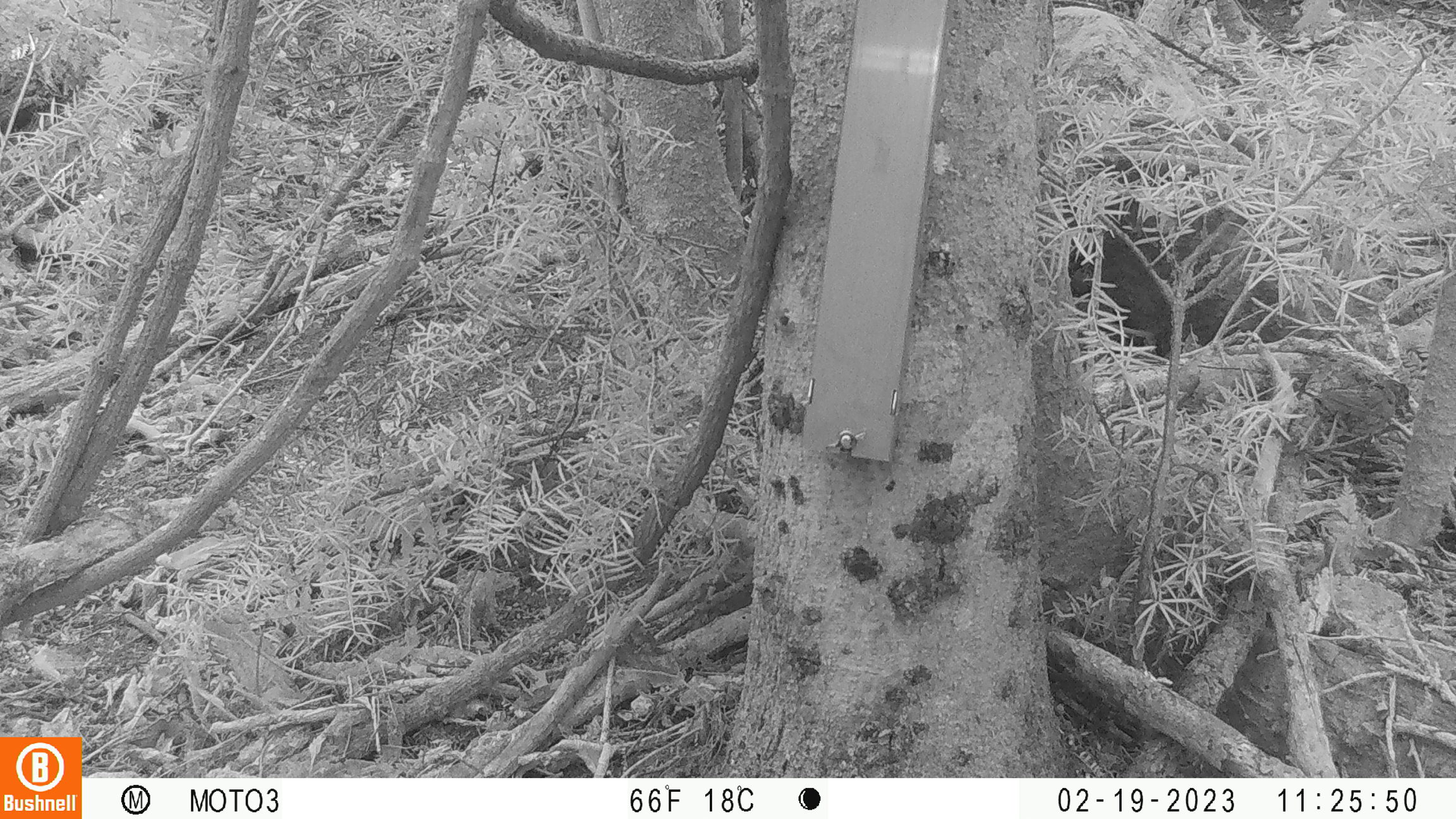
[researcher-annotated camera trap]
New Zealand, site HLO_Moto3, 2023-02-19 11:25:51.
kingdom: Animalia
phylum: Chordata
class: Aves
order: Passeriformes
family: Prunellidae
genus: Prunella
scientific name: Prunella modularis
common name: dunnock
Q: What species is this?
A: Dunnock (Prunella modularis).